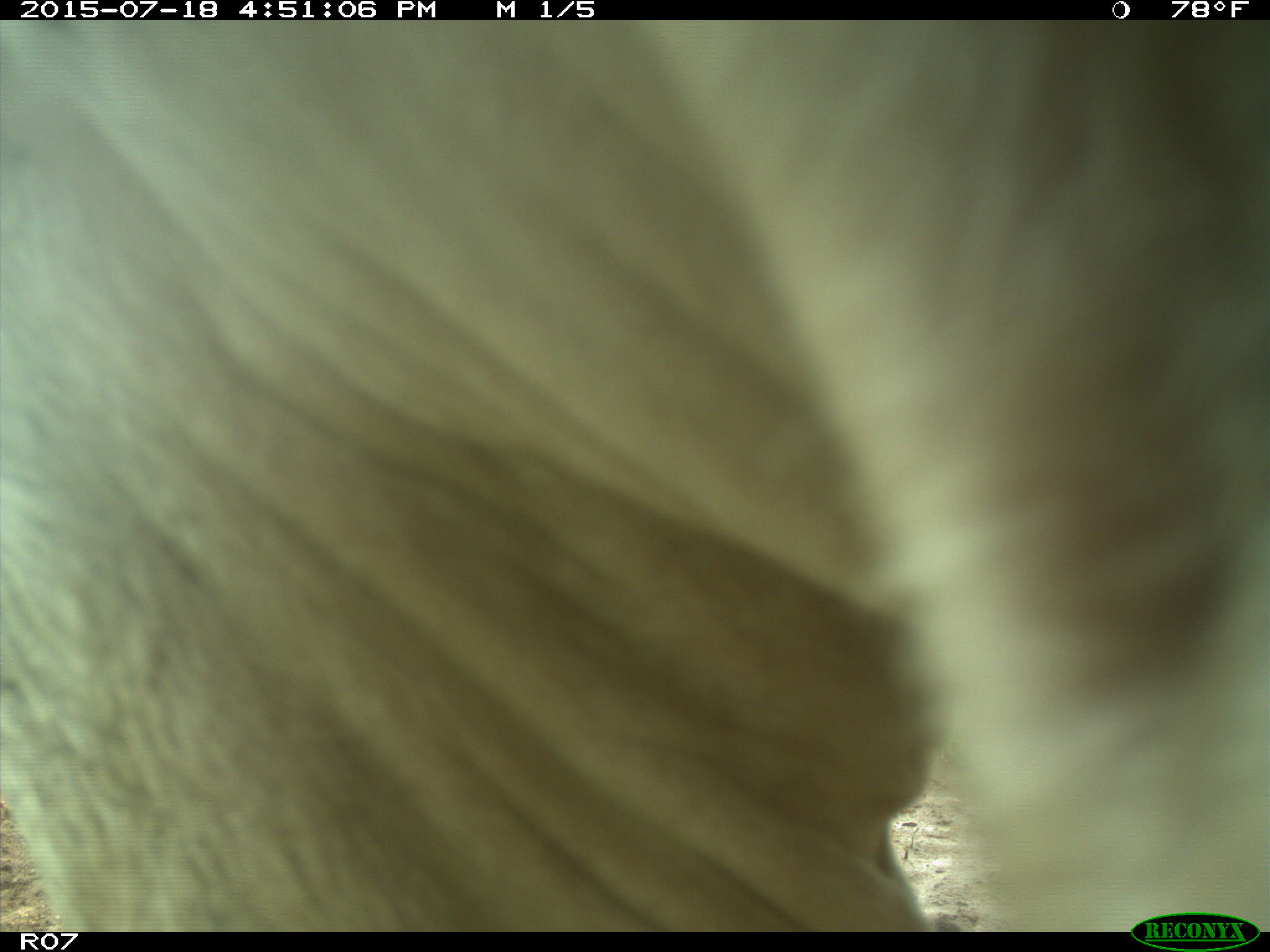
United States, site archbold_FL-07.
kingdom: Animalia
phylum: Chordata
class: Mammalia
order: Artiodactyla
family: Bovidae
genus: Bos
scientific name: Bos taurus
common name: domestic cow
Bos taurus (domestic cow).